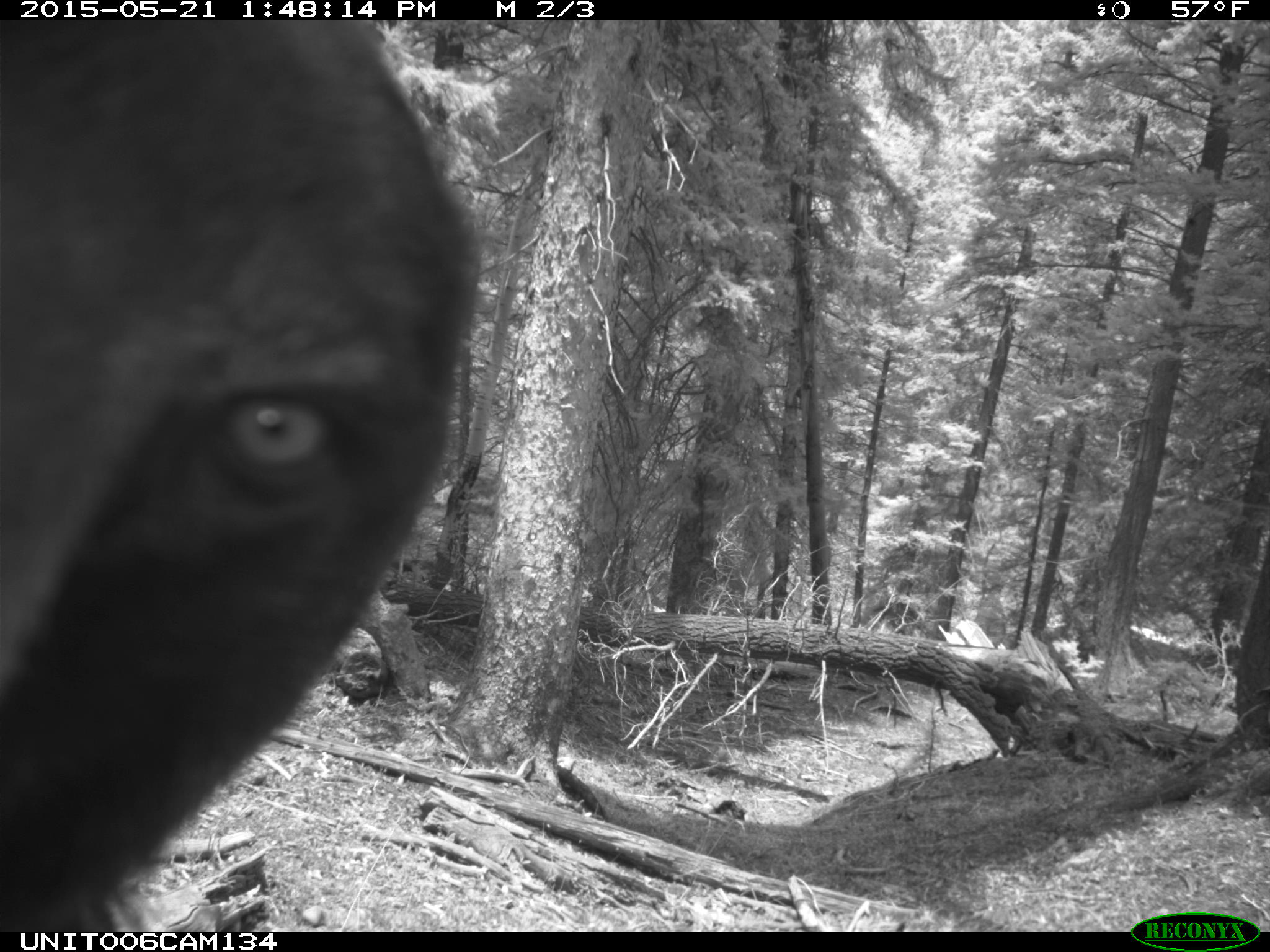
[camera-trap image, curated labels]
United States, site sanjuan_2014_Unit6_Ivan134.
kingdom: Animalia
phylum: Chordata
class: Mammalia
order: Carnivora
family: Ursidae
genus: Ursus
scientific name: Ursus americanus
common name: american black bear